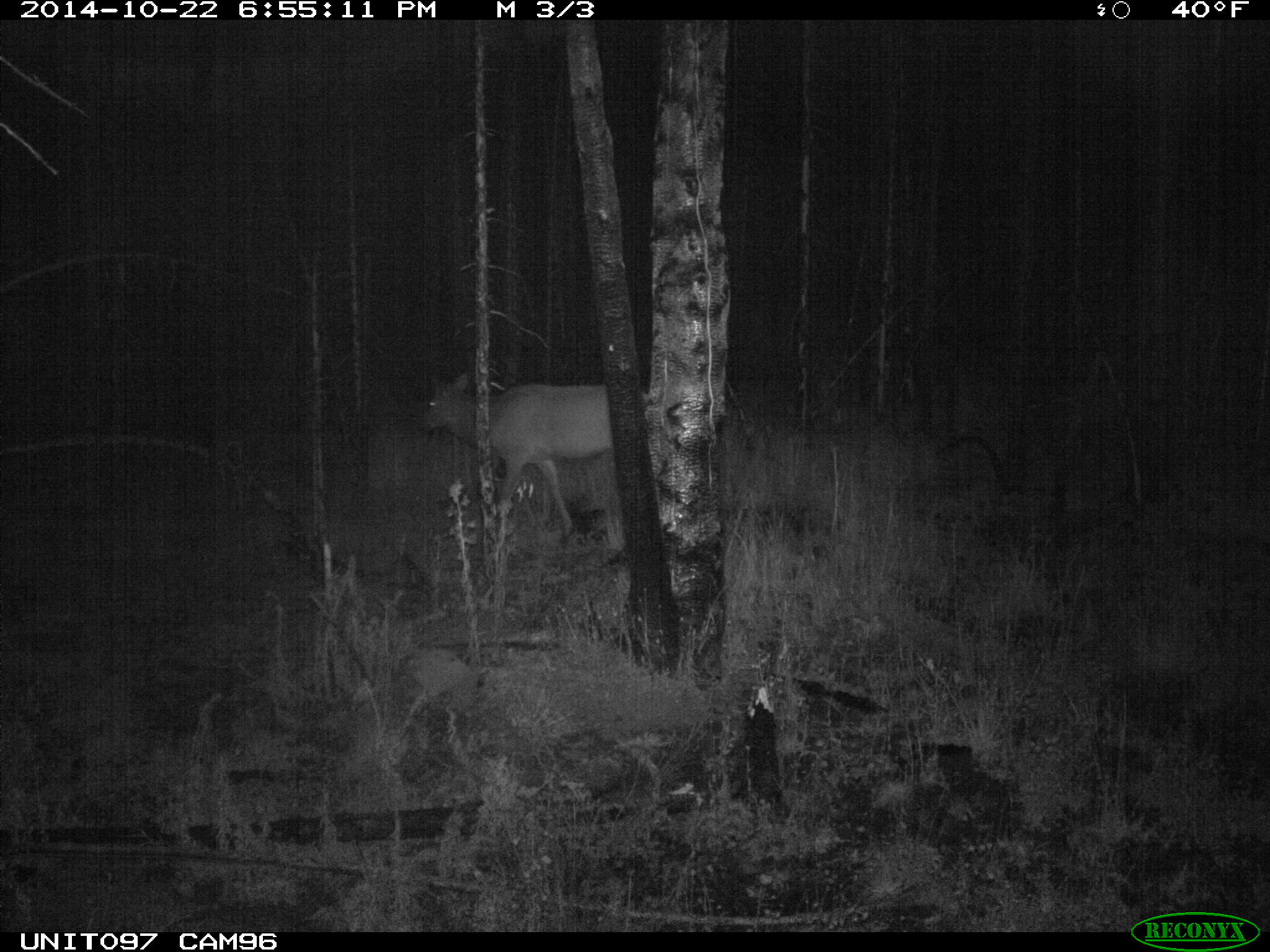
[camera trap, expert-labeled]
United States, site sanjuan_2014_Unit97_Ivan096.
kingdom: Animalia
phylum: Chordata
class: Mammalia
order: Artiodactyla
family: Cervidae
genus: Cervus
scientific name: Cervus elaphus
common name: red deer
Cervus elaphus (red deer).